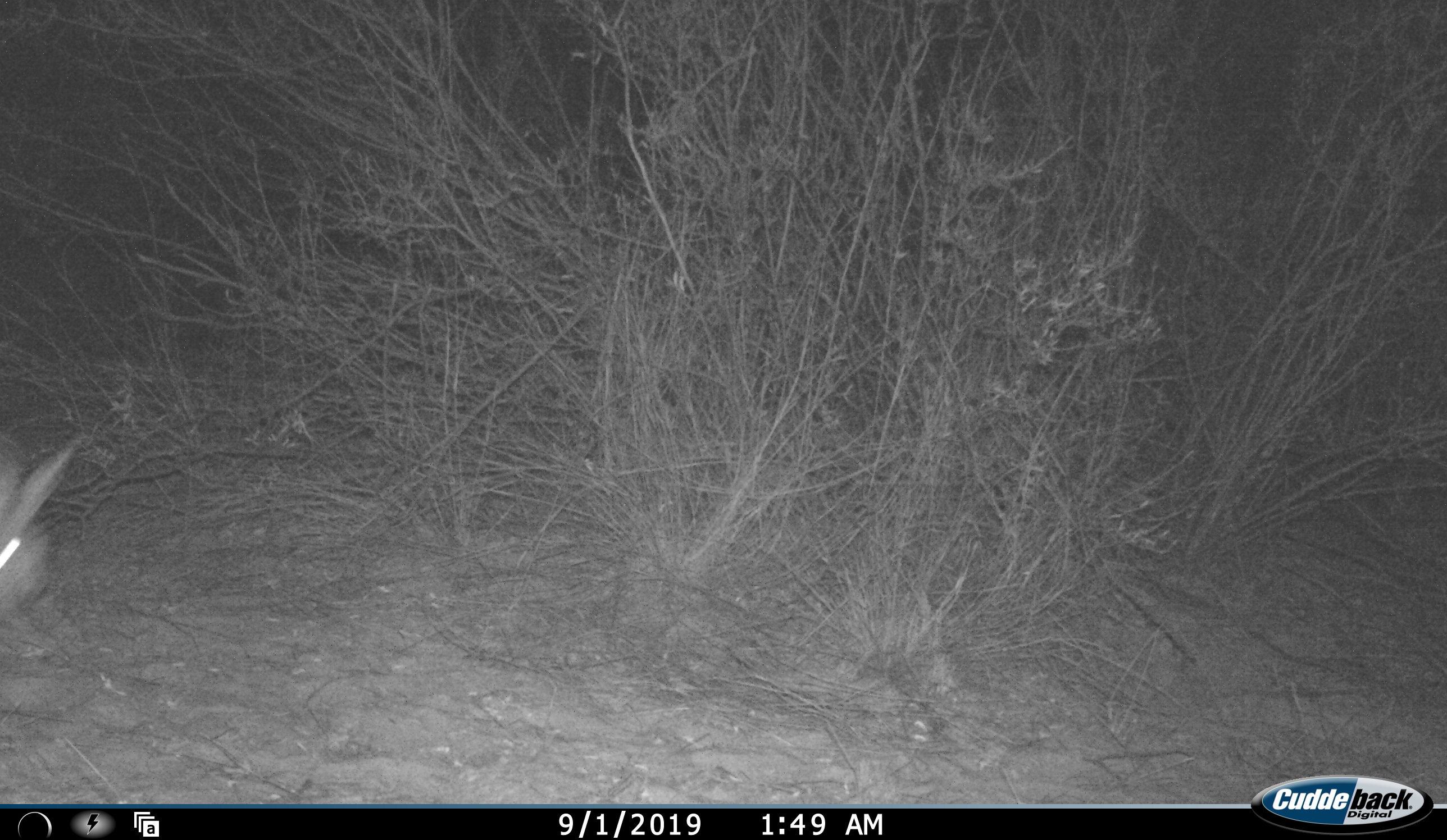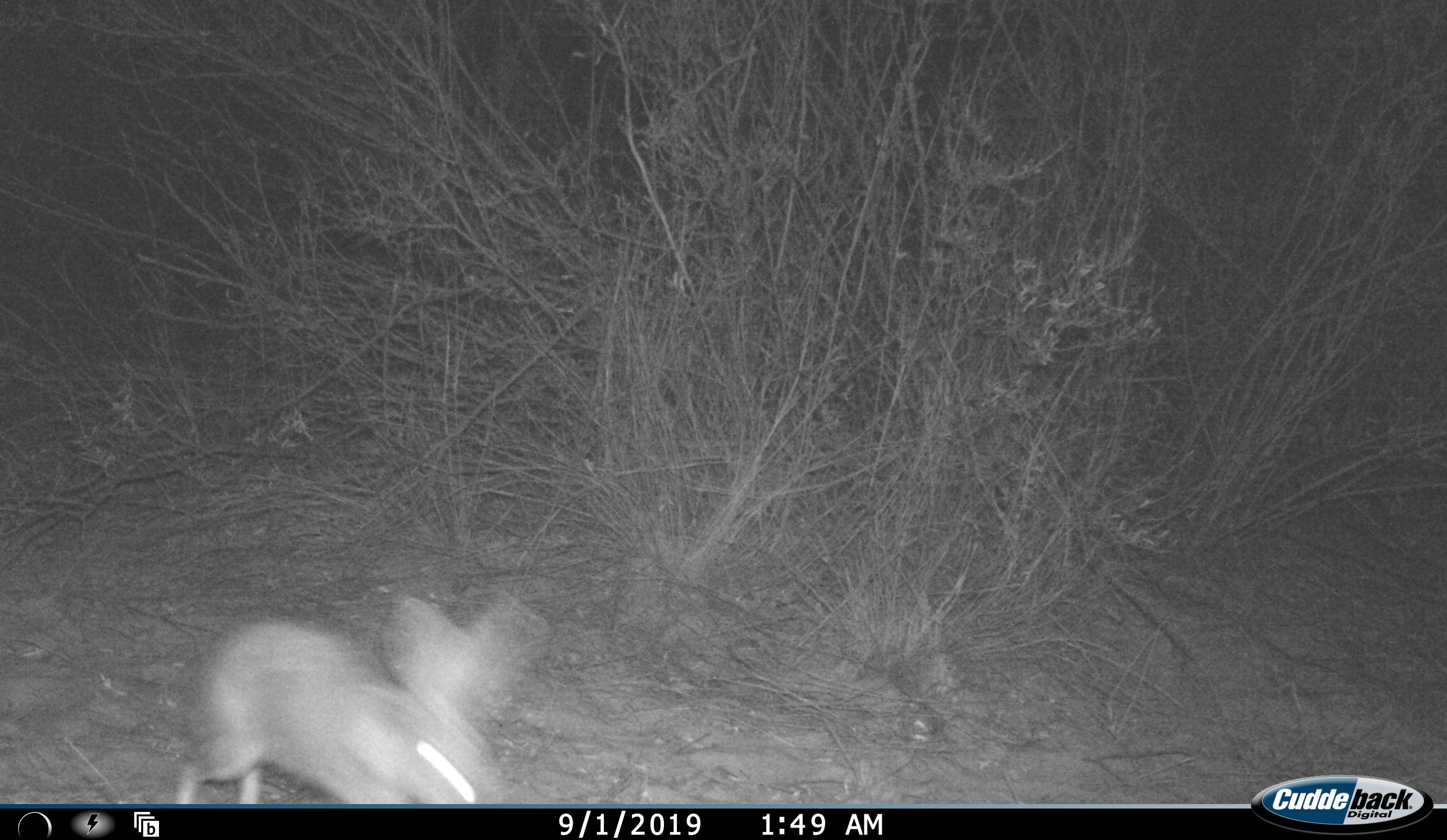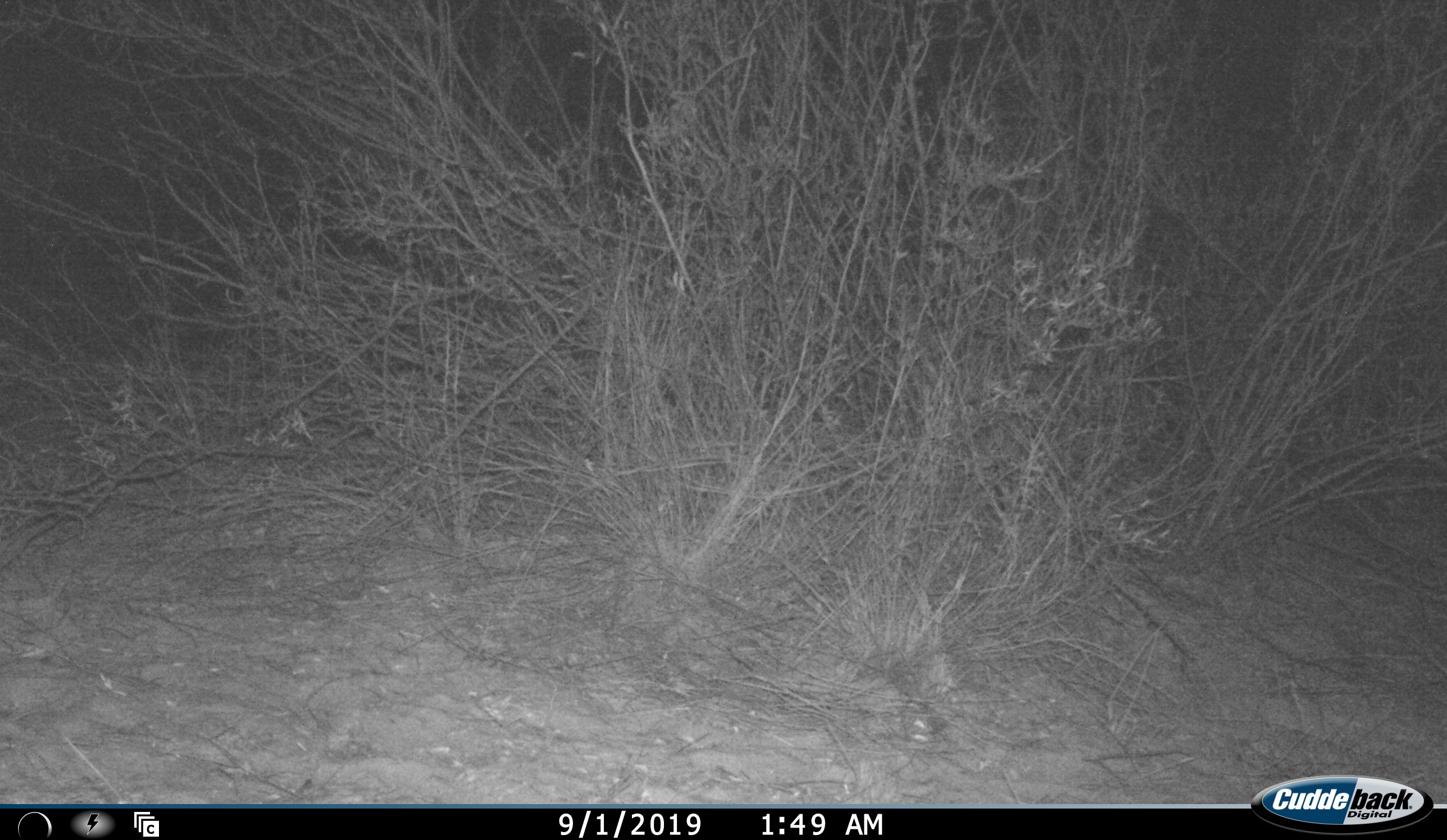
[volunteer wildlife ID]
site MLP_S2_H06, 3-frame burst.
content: unidentified animal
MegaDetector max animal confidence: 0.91